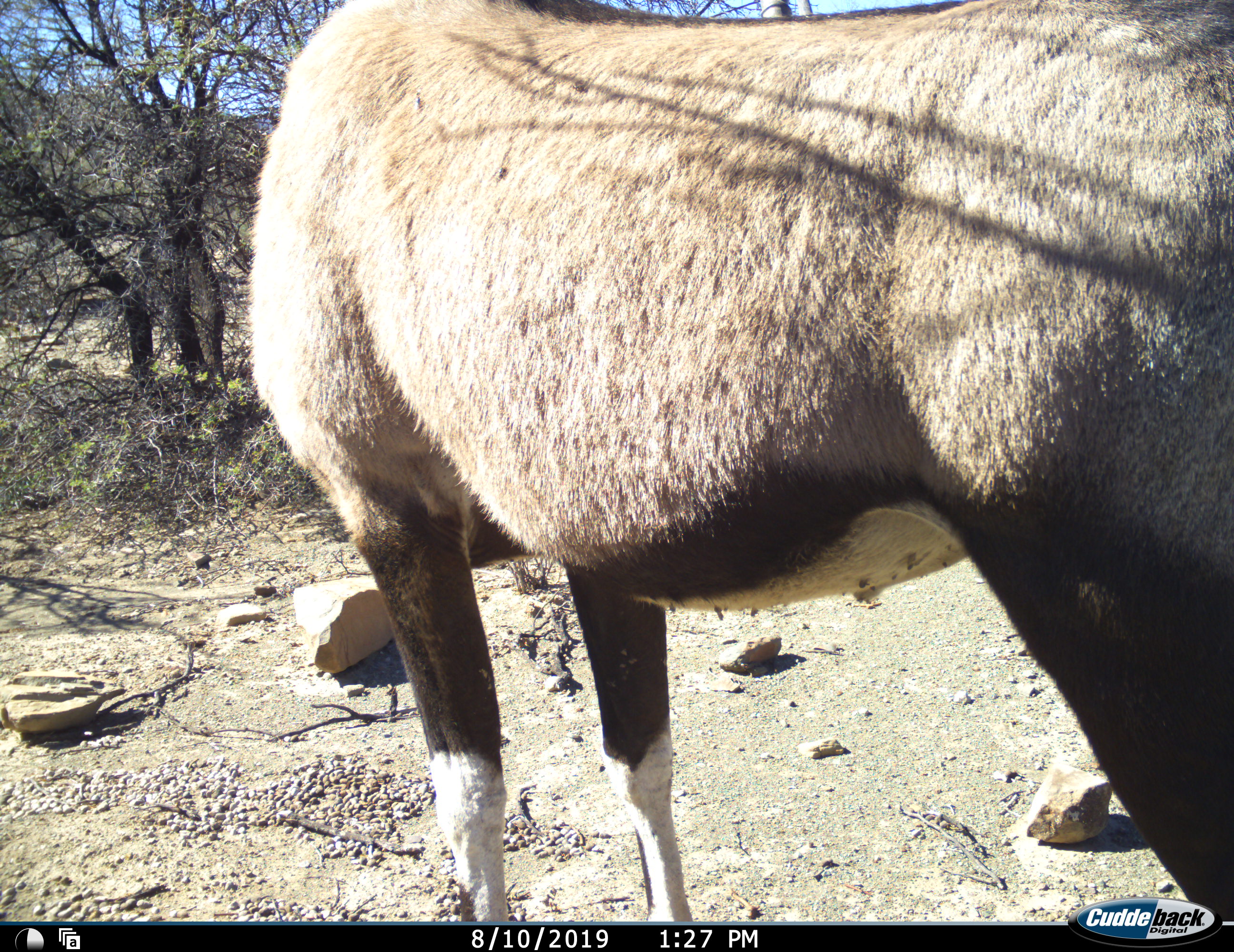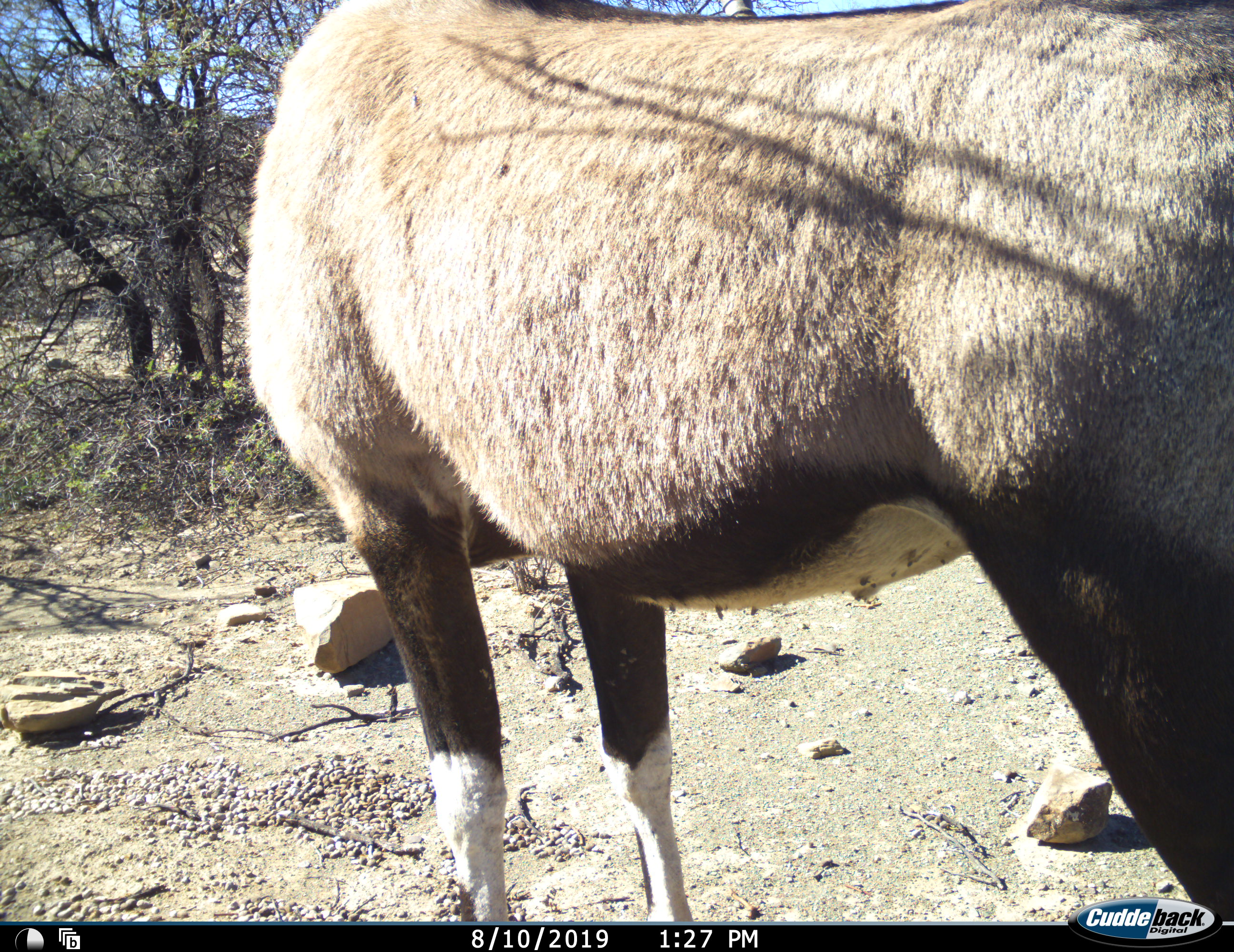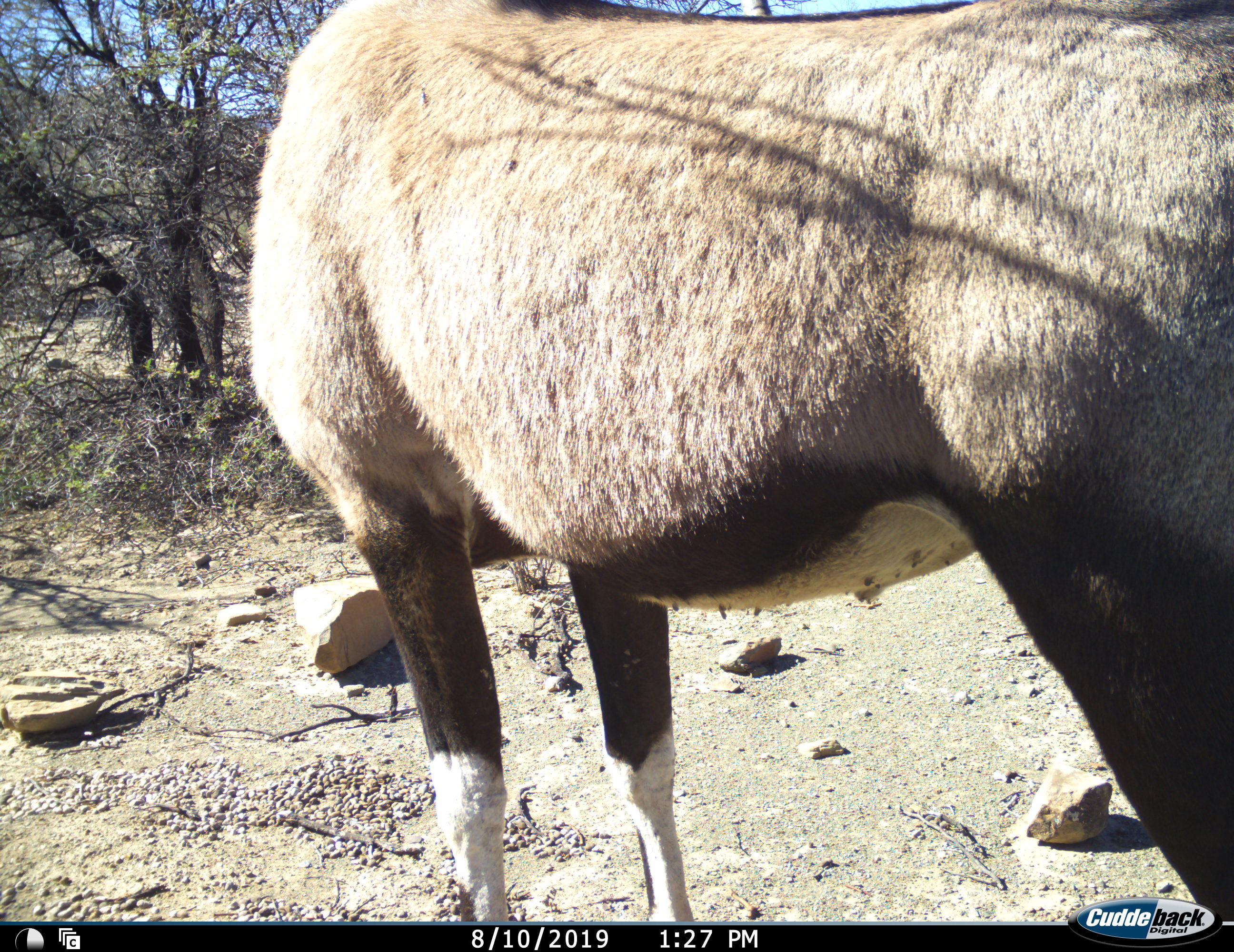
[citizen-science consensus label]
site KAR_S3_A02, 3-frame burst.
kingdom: Animalia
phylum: Chordata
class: Mammalia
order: Artiodactyla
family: Bovidae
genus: Oryx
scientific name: Oryx gazella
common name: gemsbok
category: oryx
Oryx (gemsbok) (Oryx gazella), count 1. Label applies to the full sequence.